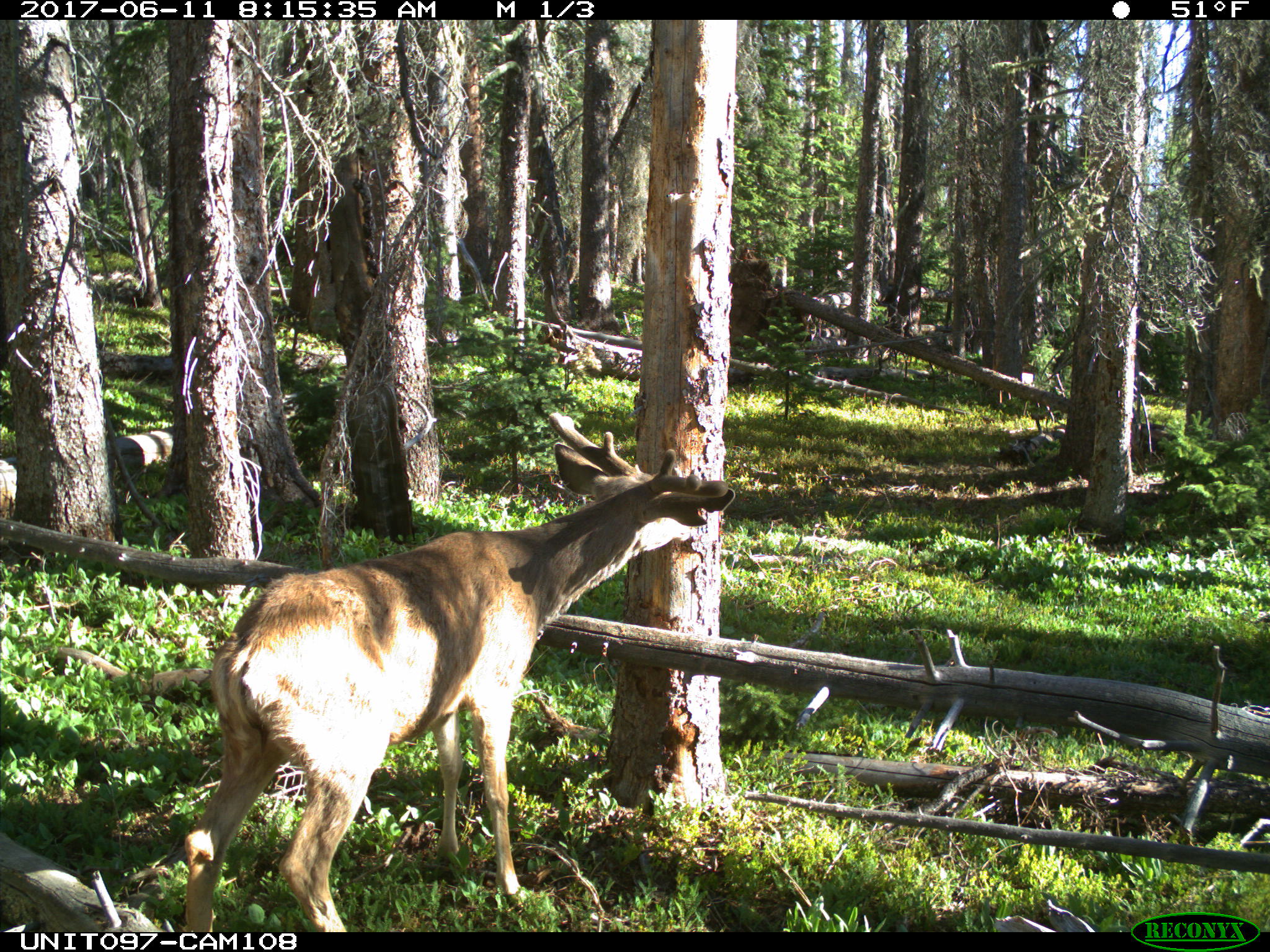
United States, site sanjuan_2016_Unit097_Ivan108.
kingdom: Animalia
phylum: Chordata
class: Mammalia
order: Artiodactyla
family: Cervidae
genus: Odocoileus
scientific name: Odocoileus hemionus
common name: mule deer